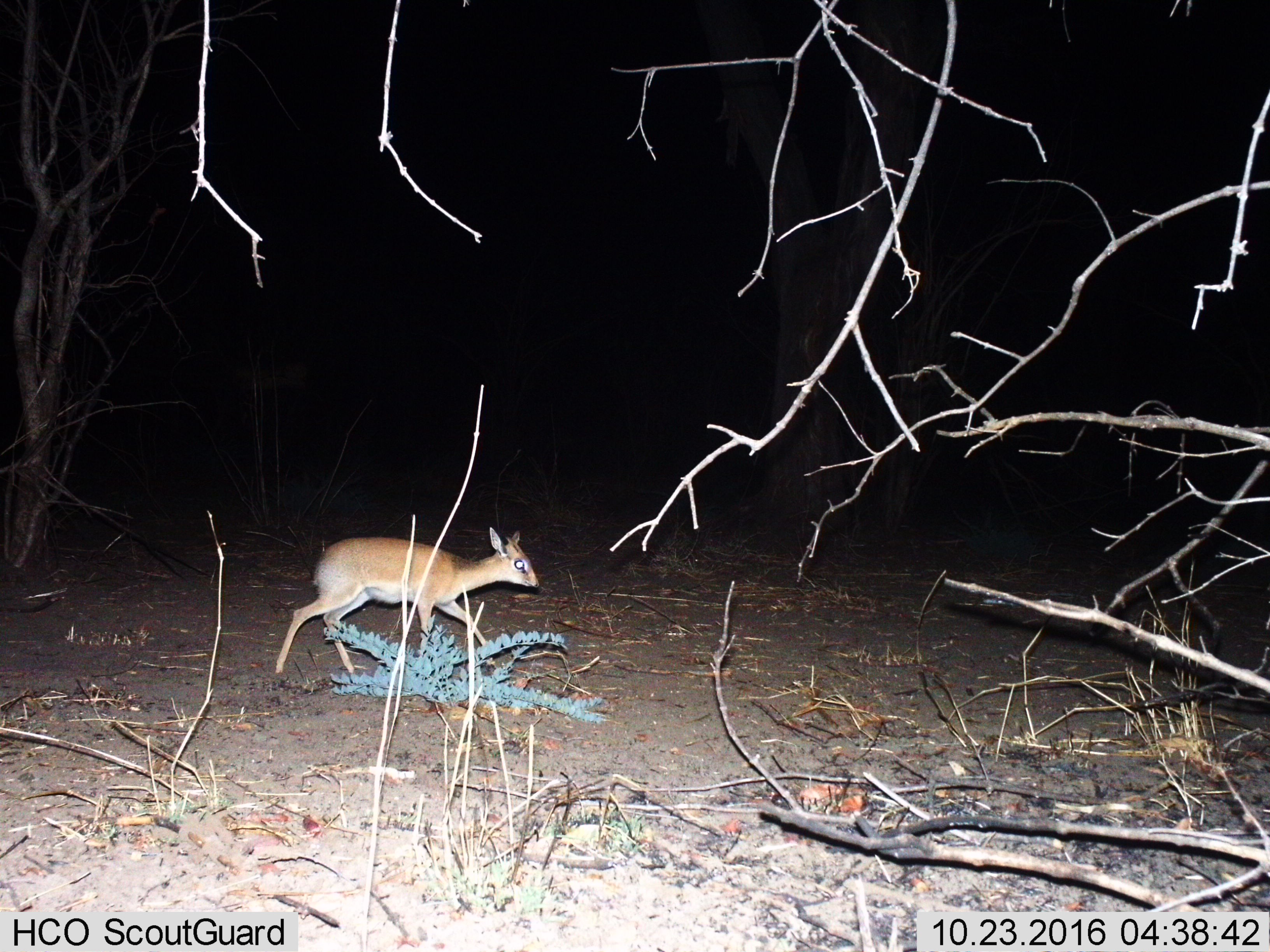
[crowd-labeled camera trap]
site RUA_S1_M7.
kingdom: Animalia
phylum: Chordata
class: Mammalia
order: Artiodactyla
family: Bovidae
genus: Madoqua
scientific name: Madoqua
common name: dik-dik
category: dikdik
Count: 1.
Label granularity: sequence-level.